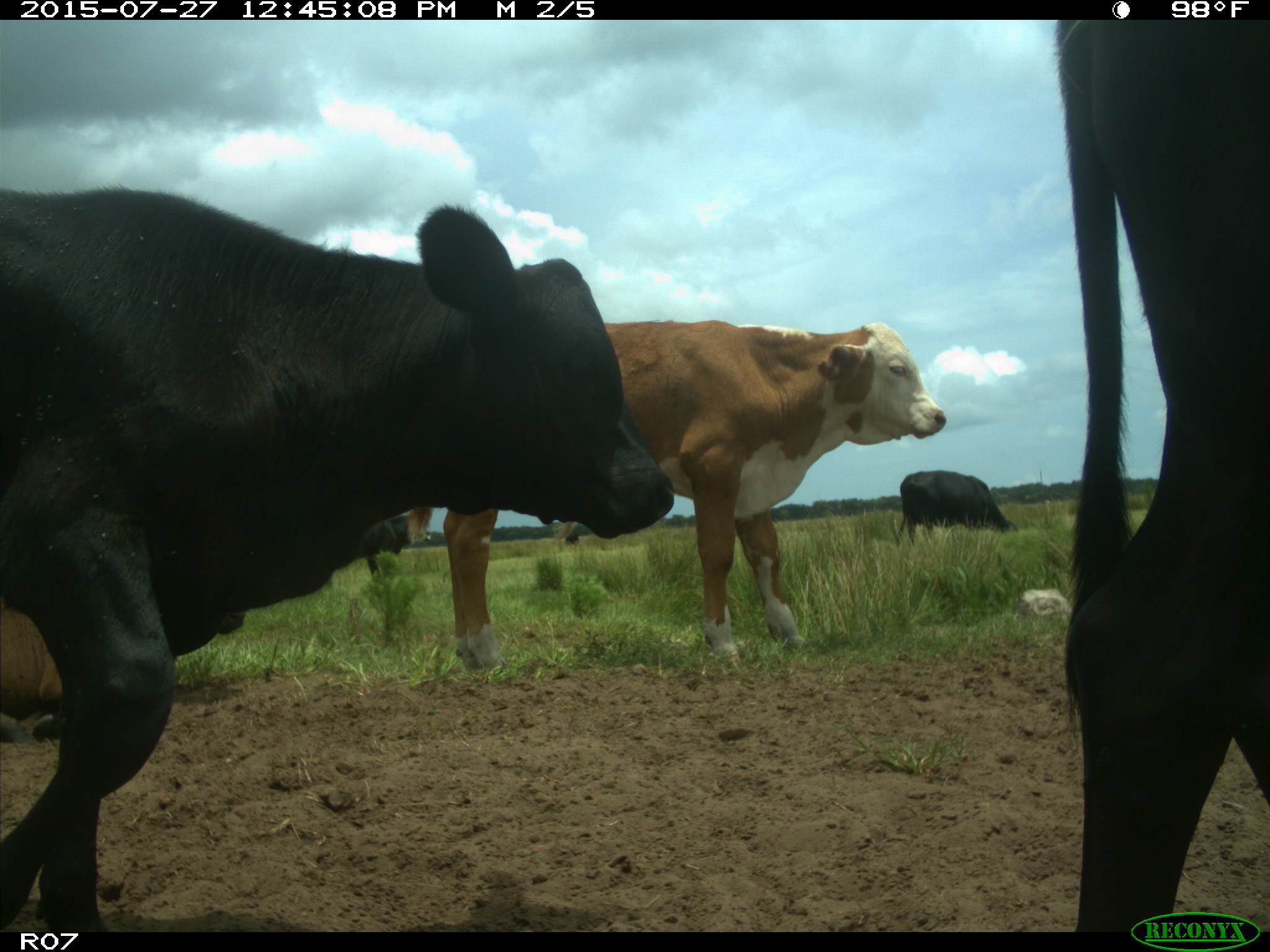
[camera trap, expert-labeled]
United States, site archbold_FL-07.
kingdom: Animalia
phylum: Chordata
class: Mammalia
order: Artiodactyla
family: Bovidae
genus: Bos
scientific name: Bos taurus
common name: domestic cow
Bos taurus (domestic cow).